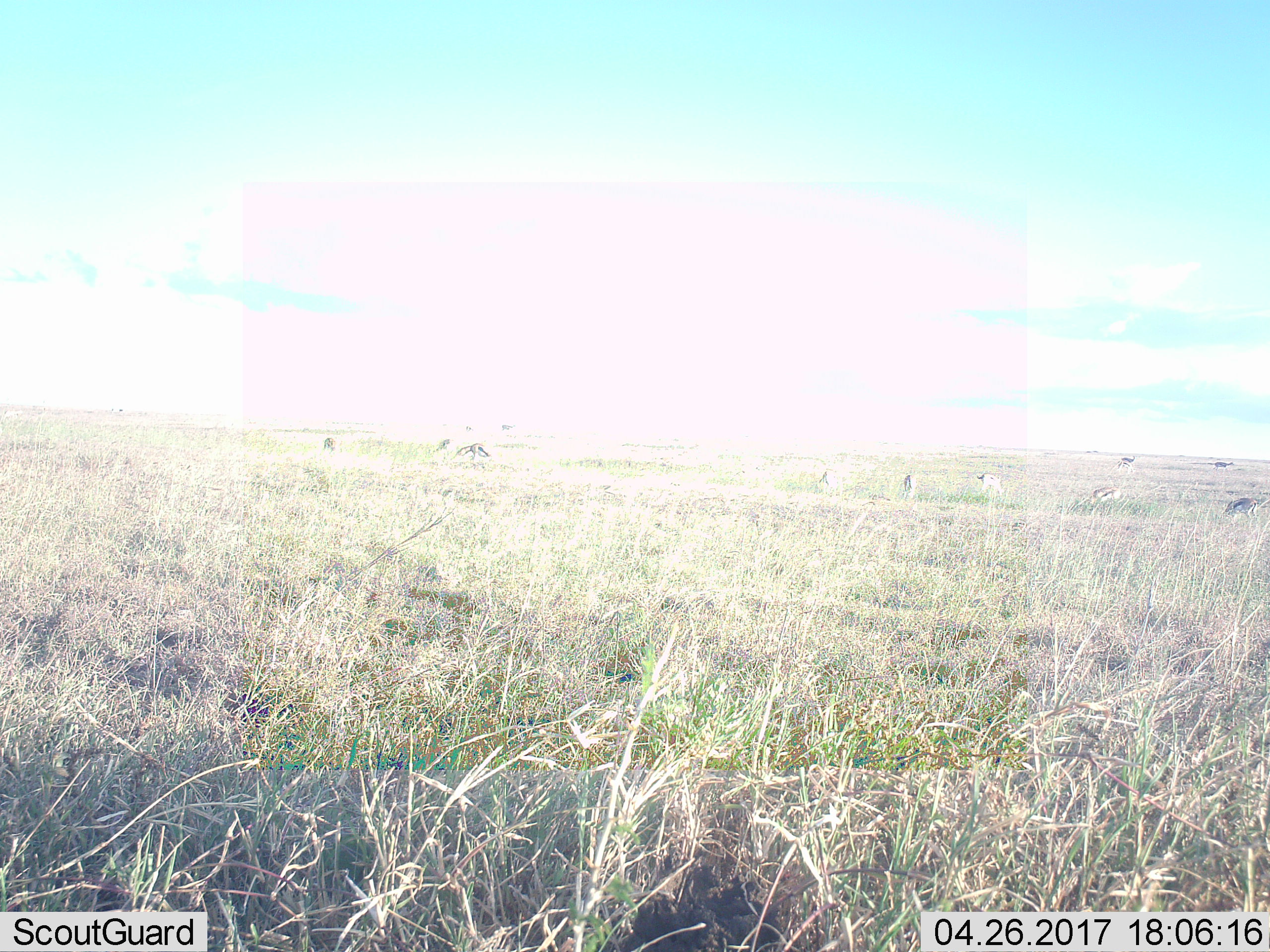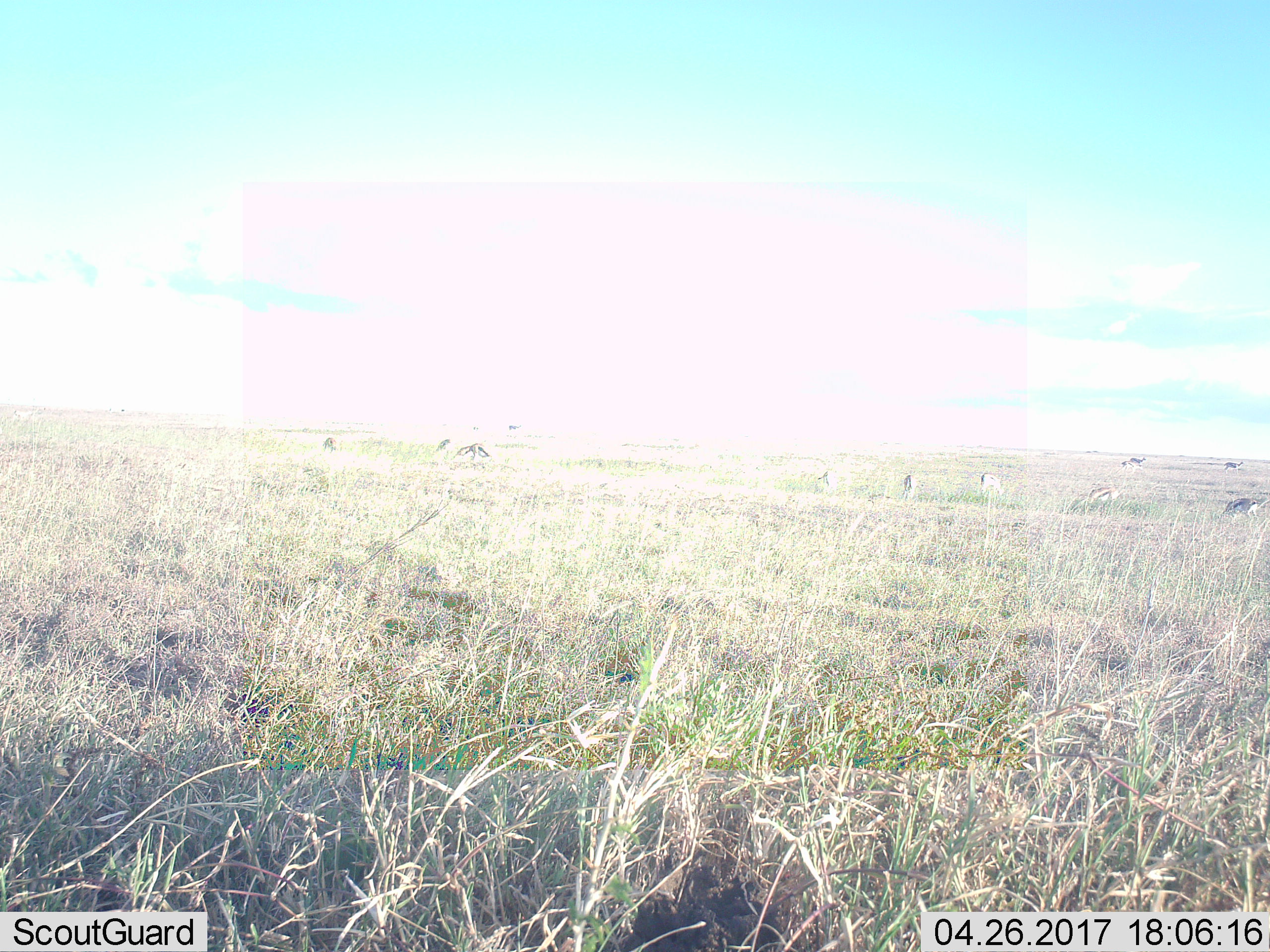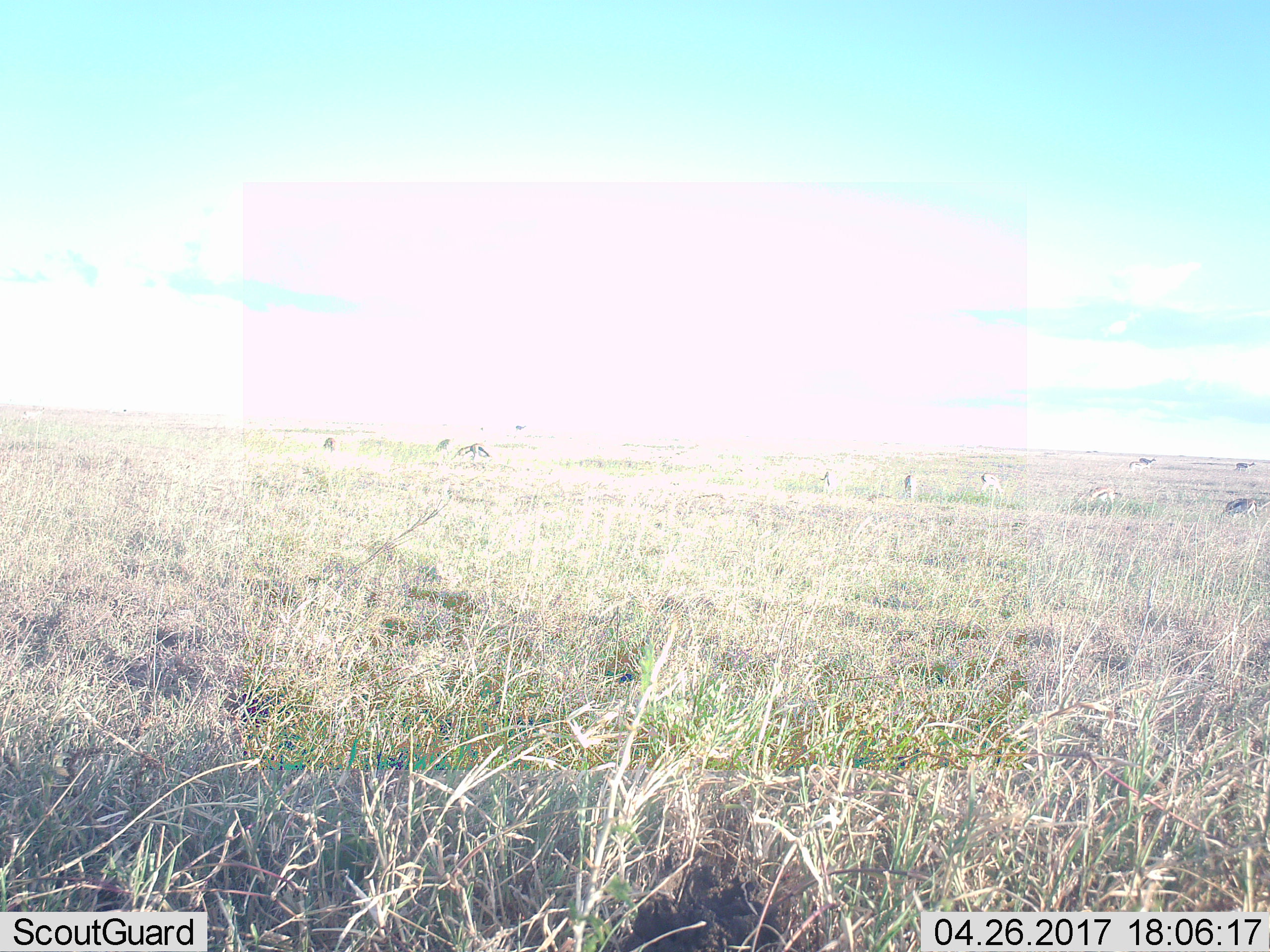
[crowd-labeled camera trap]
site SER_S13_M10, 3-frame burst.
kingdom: Animalia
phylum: Chordata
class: Mammalia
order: Artiodactyla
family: Bovidae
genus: Eudorcas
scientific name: Eudorcas thomsonii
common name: thomson's gazelle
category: gazellethomsons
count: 11-50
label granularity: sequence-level